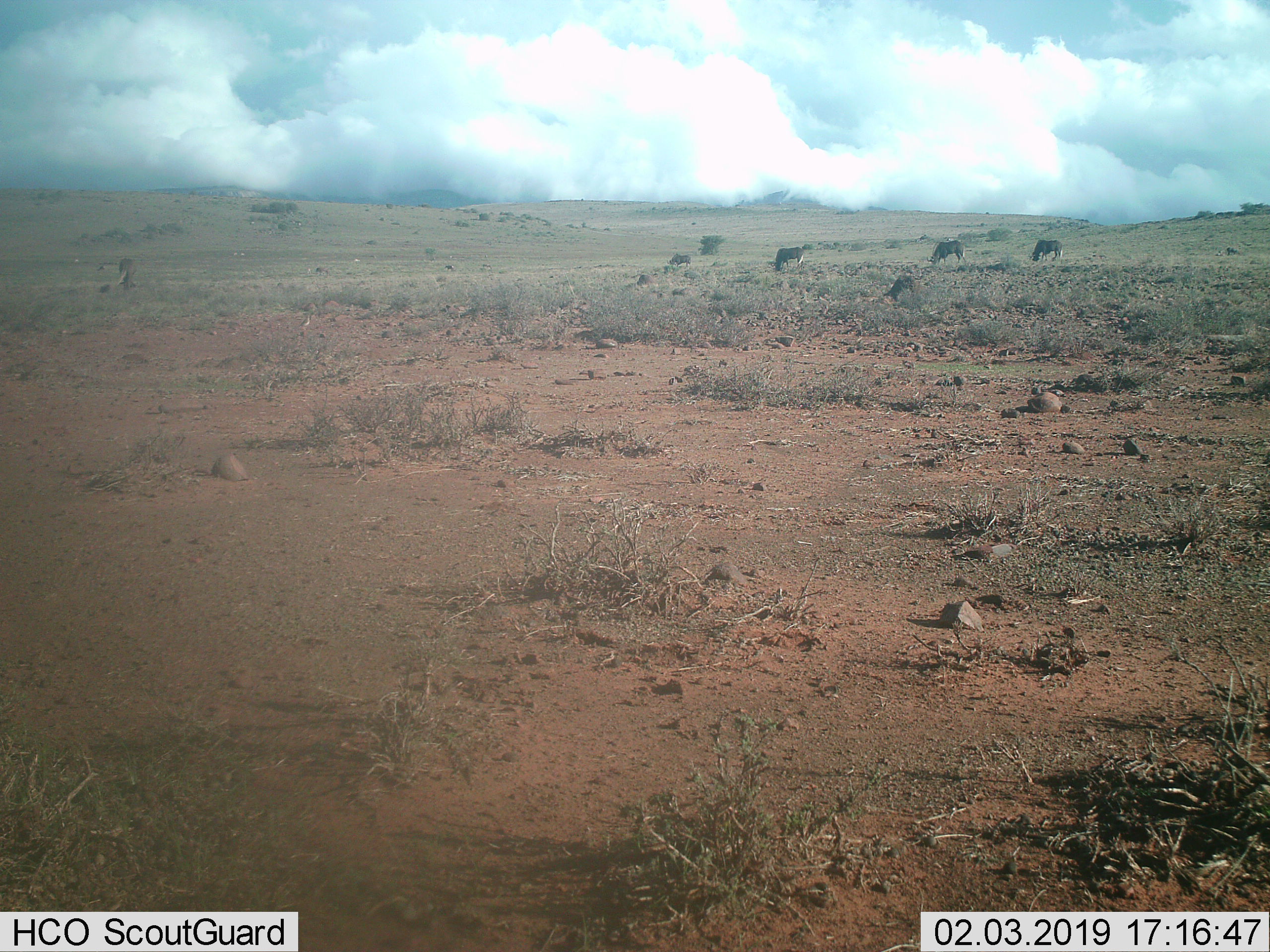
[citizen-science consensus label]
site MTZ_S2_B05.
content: unidentified animal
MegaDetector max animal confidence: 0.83